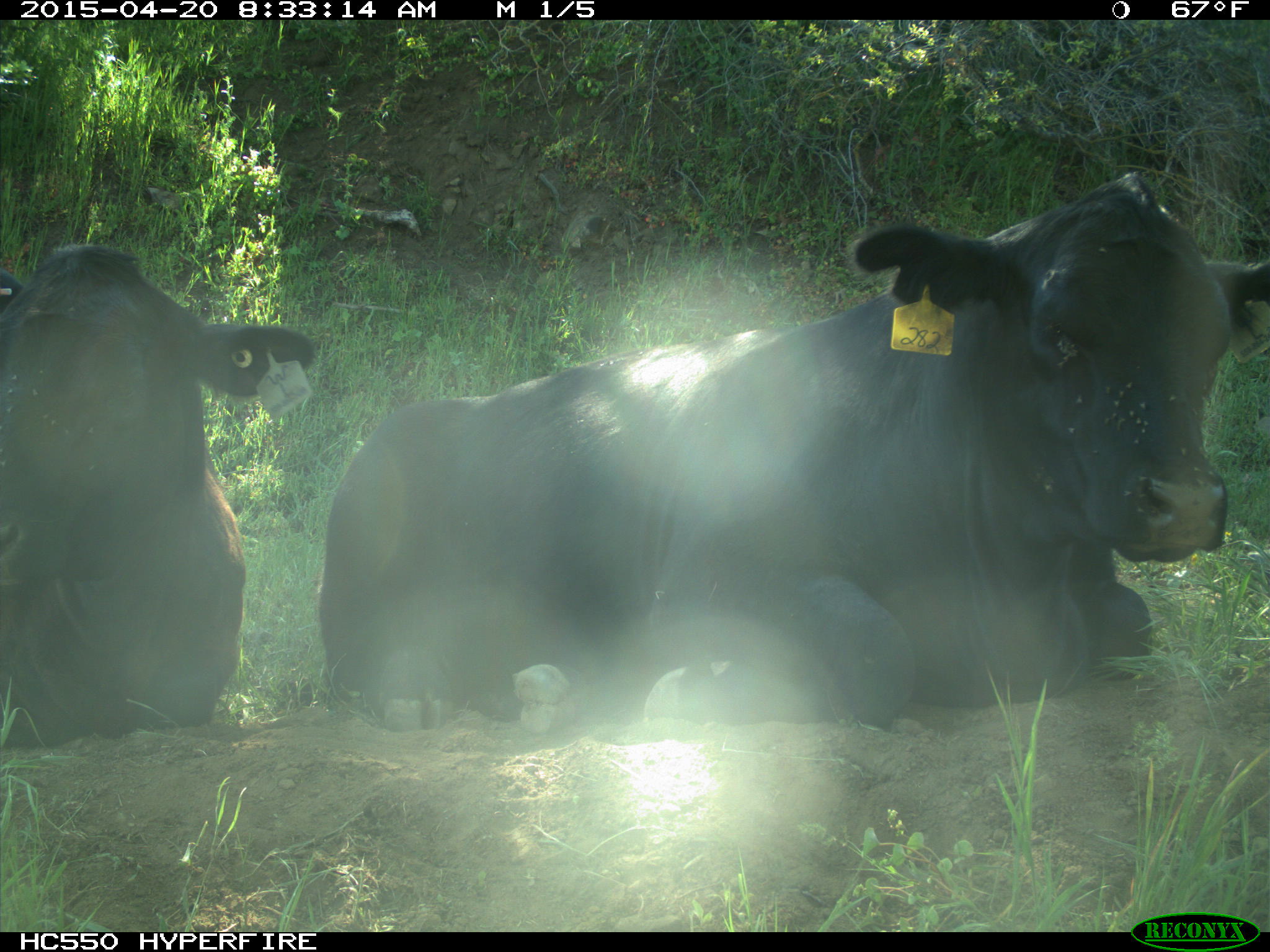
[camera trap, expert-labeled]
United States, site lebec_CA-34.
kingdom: Animalia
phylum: Chordata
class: Mammalia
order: Artiodactyla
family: Bovidae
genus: Bos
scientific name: Bos taurus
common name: domestic cow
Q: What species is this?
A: Bos taurus (domestic cow).